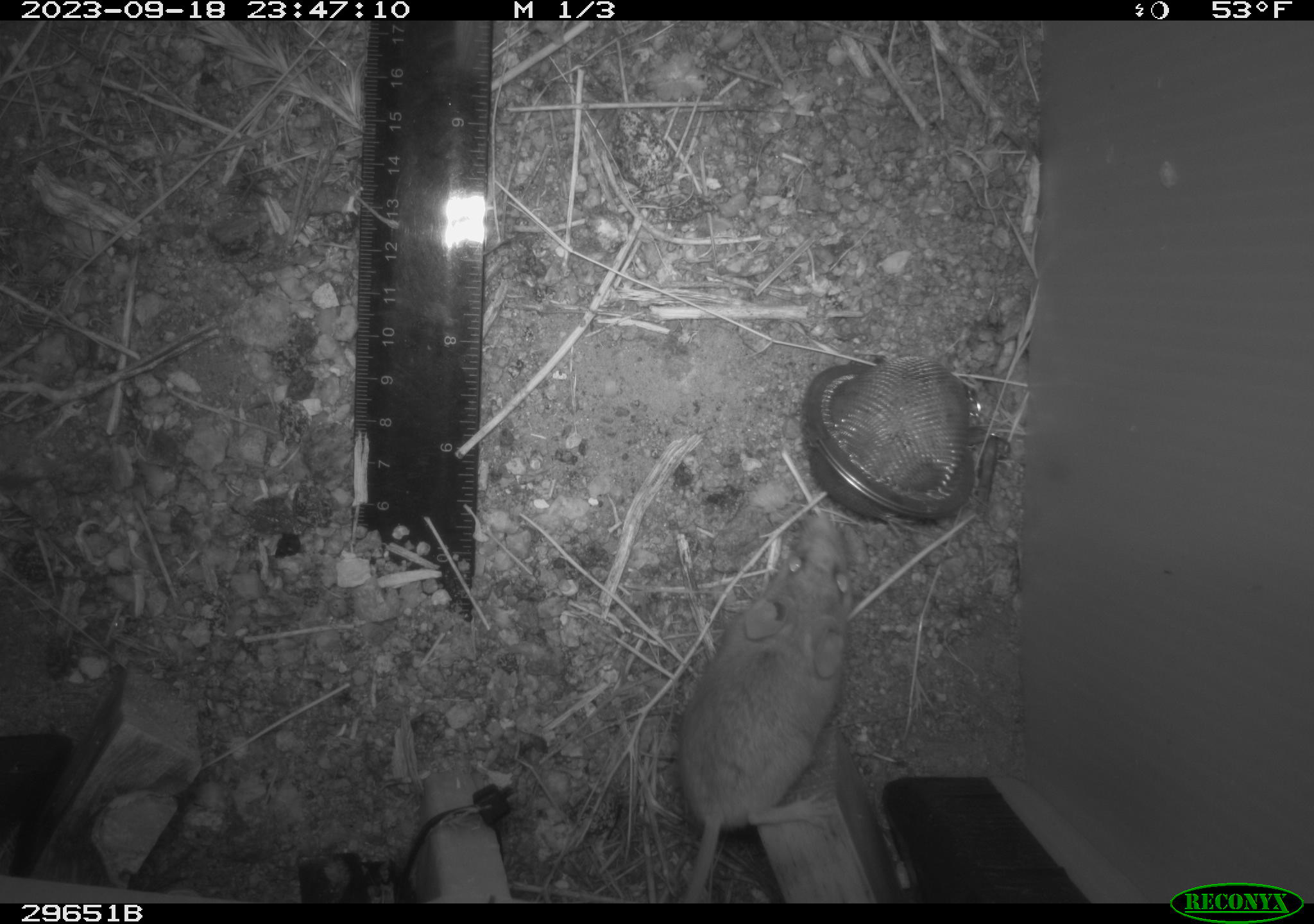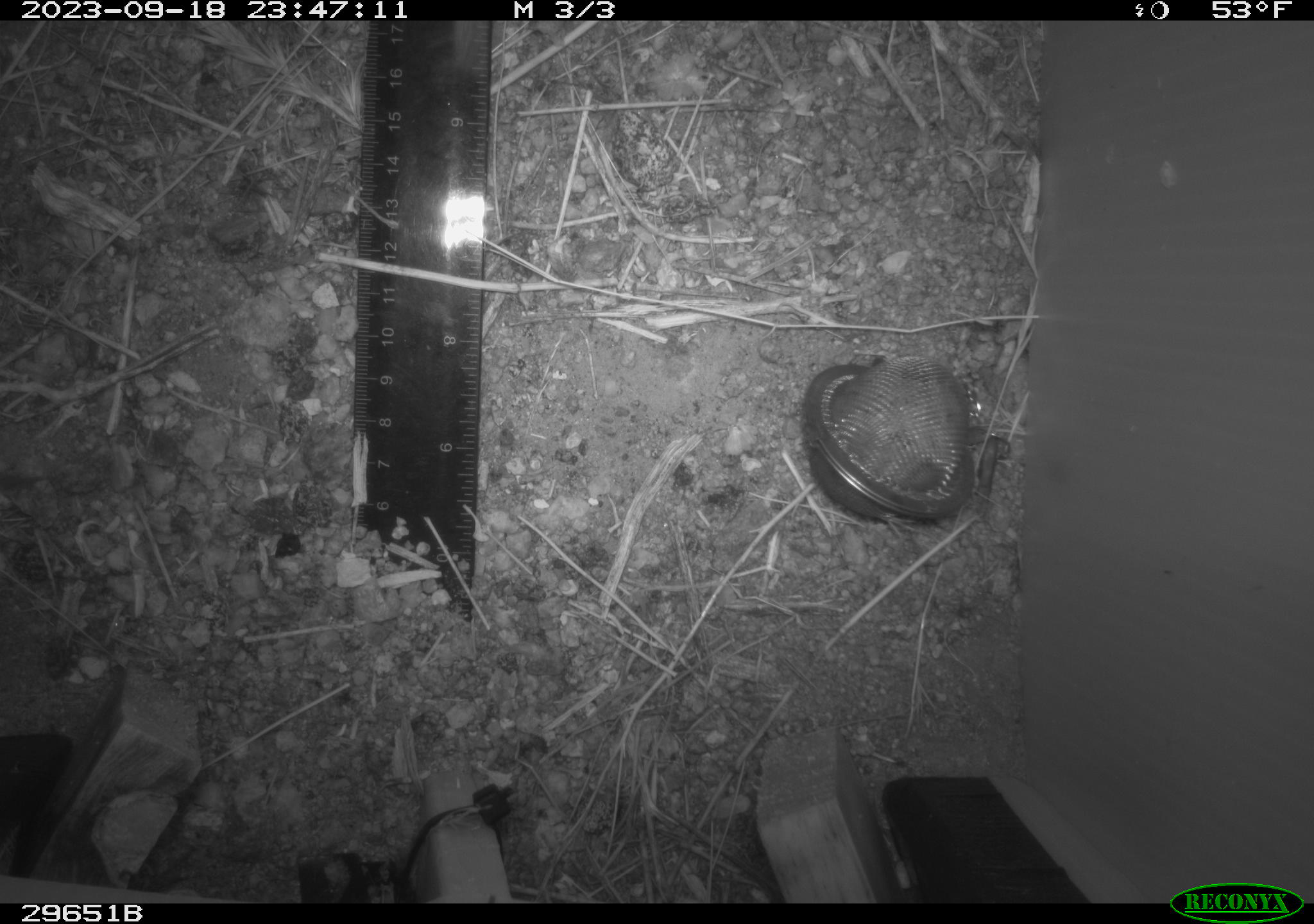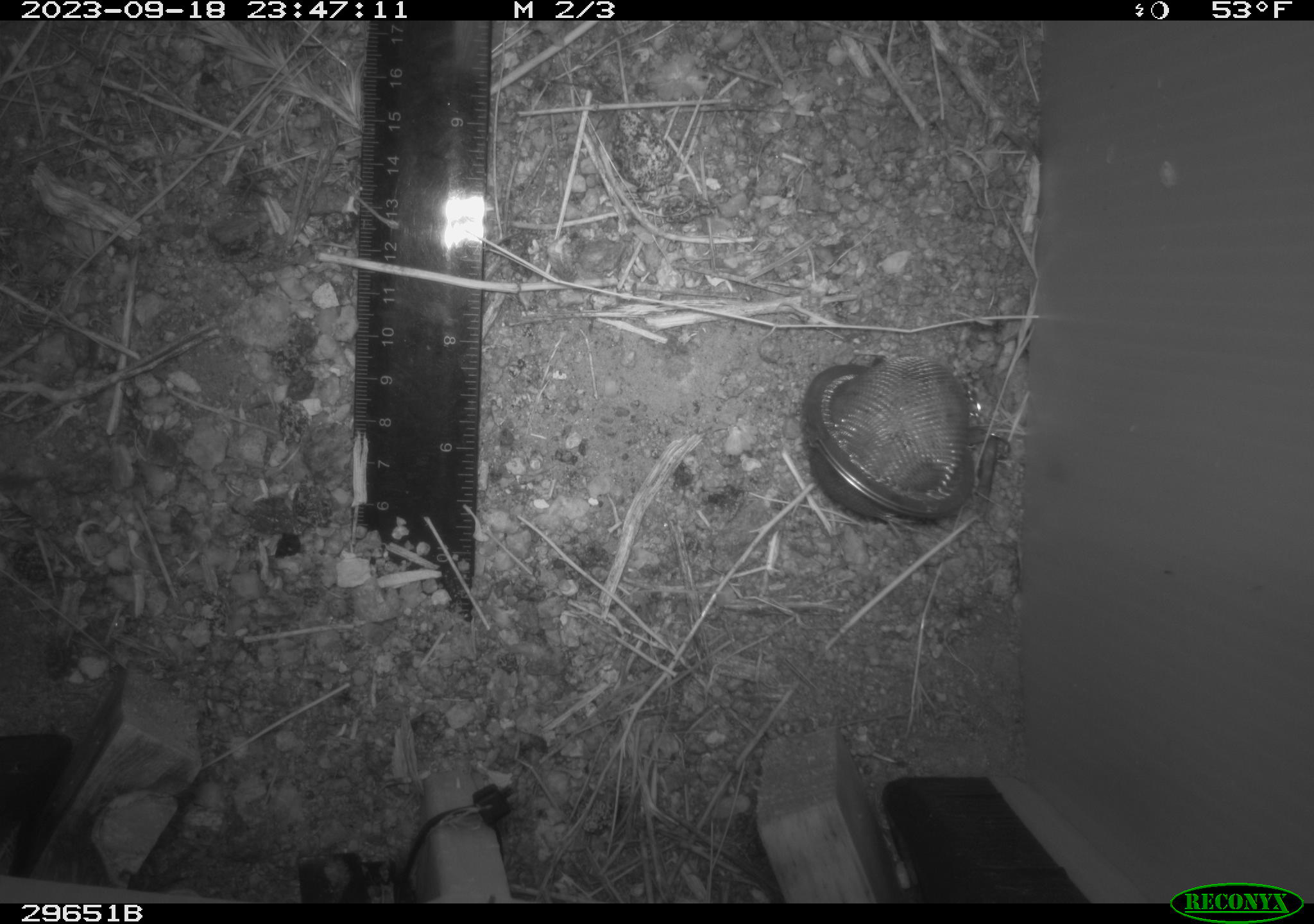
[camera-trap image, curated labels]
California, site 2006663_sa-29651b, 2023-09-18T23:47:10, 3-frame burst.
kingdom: Animalia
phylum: Chordata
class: Mammalia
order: Rodentia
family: Heteromyidae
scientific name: Heteromyidae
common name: kangaroo rats and pocket mice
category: heteromyidae family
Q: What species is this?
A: Heteromyidae family (kangaroo rats and pocket mice) (Heteromyidae).